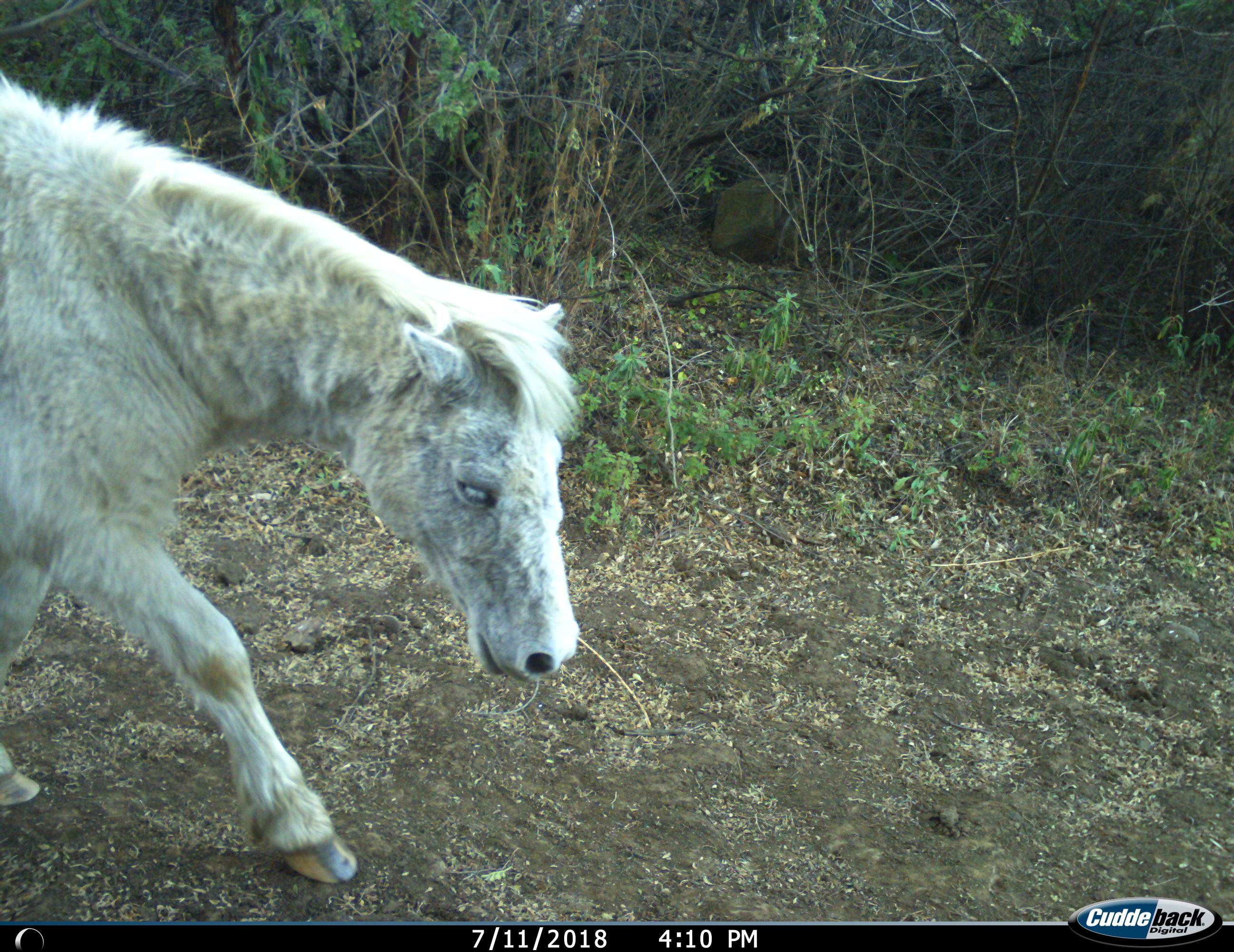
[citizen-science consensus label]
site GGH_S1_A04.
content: unidentified animal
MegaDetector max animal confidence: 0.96